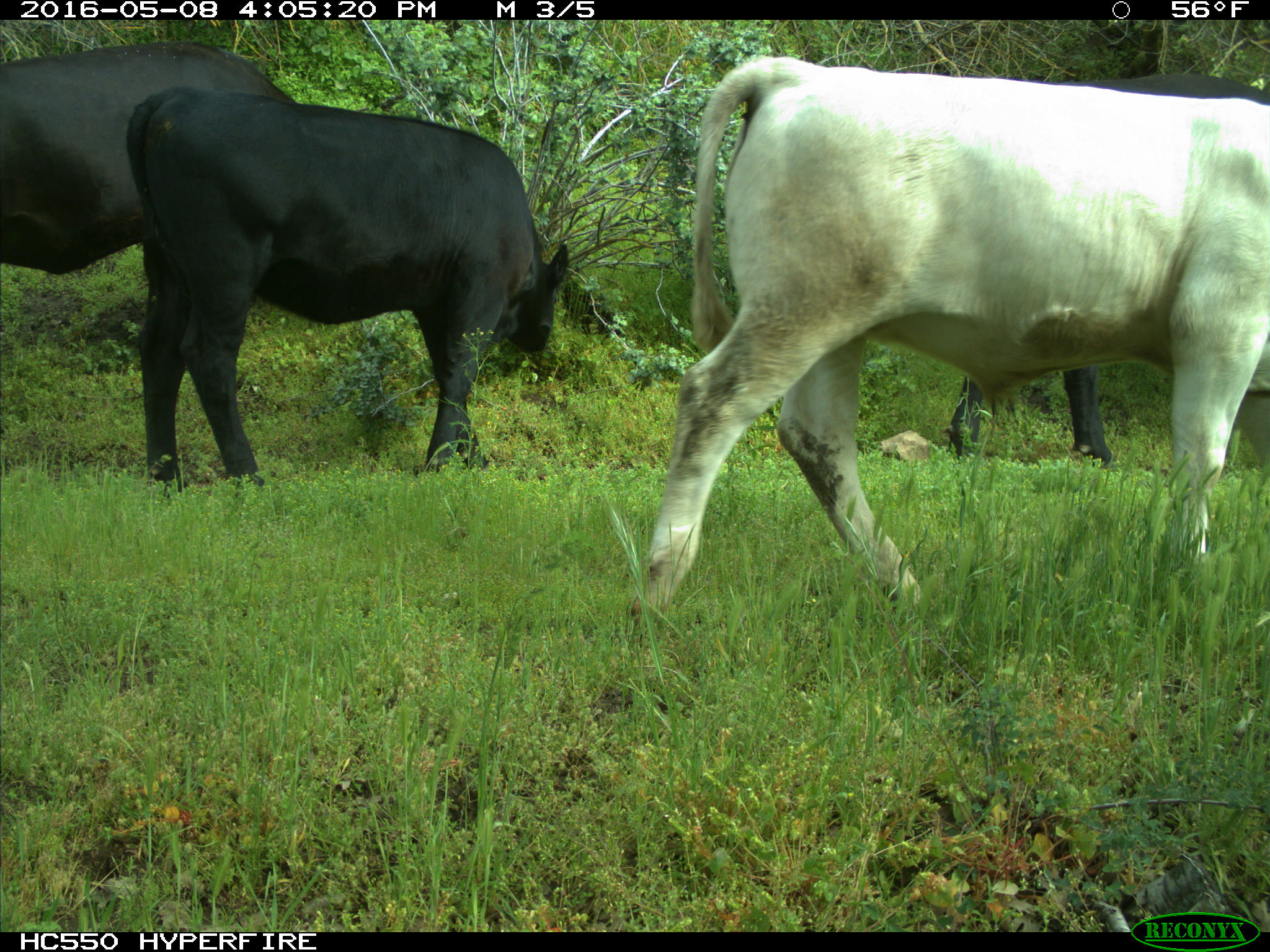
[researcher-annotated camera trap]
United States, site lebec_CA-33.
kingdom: Animalia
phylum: Chordata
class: Mammalia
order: Artiodactyla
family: Bovidae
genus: Bos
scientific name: Bos taurus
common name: domestic cow